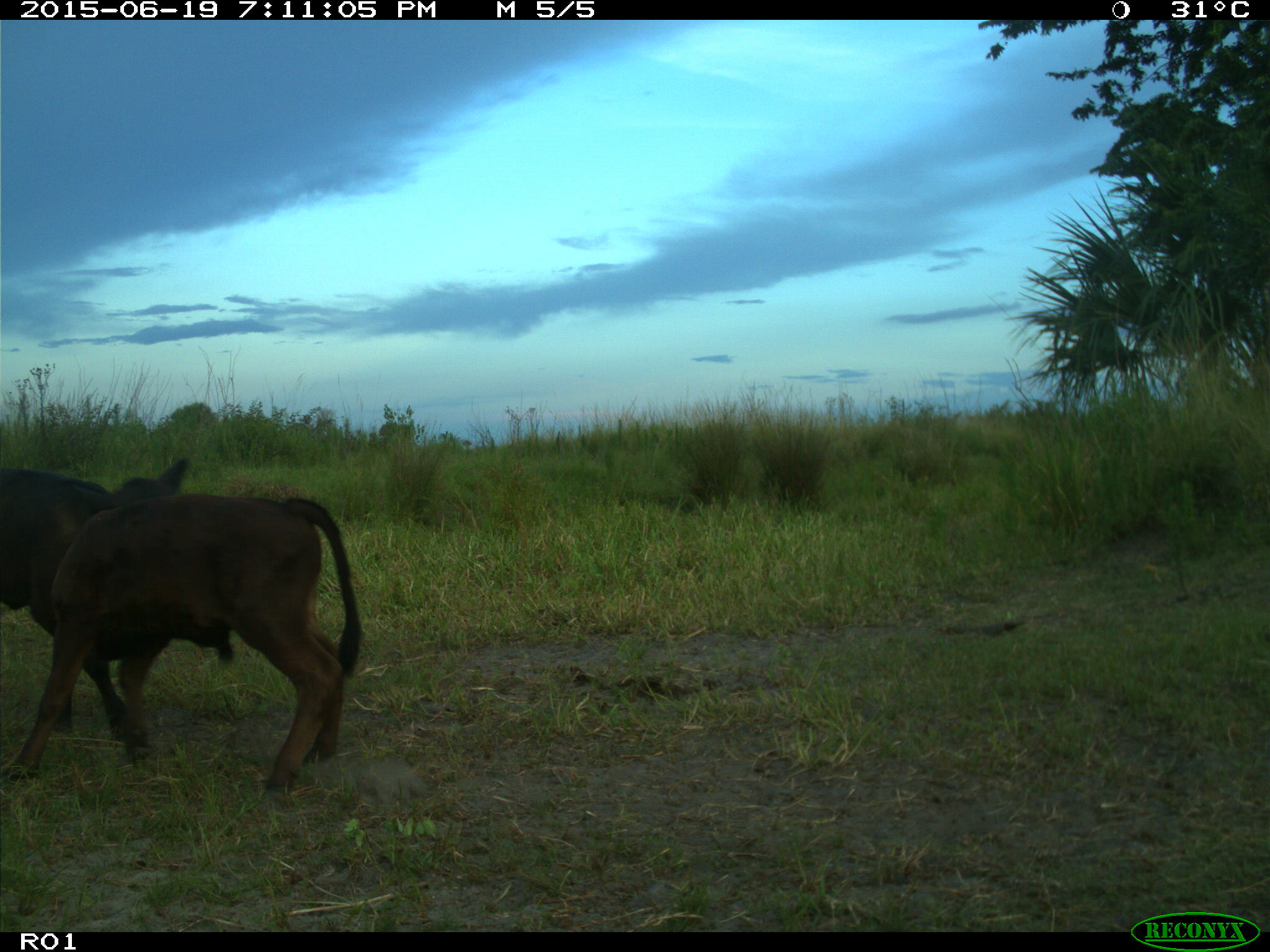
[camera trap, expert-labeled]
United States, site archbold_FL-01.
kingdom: Animalia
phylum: Chordata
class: Mammalia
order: Artiodactyla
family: Bovidae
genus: Bos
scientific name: Bos taurus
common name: domestic cow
Bos taurus (domestic cow).